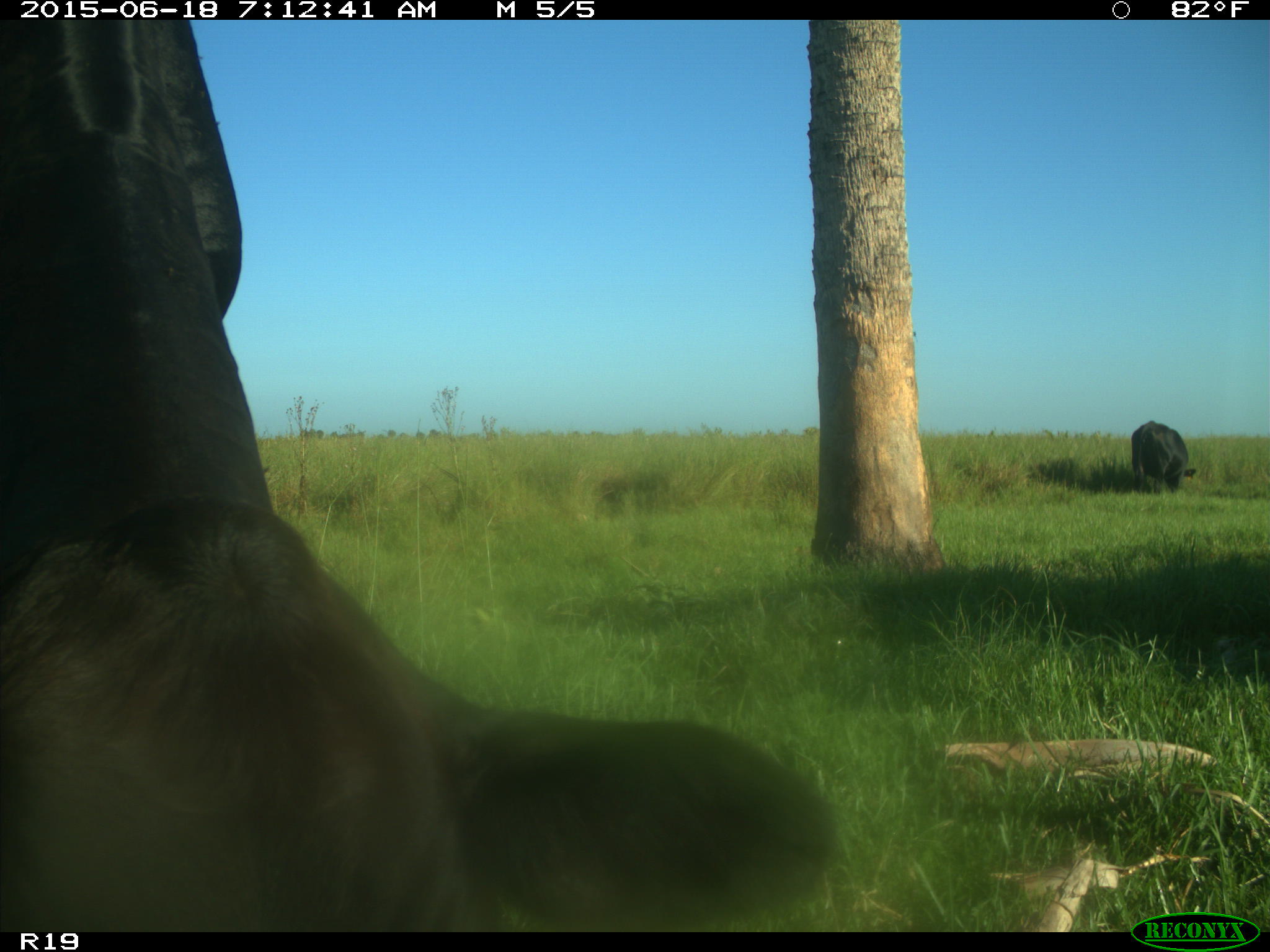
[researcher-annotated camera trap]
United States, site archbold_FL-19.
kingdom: Animalia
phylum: Chordata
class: Mammalia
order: Artiodactyla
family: Bovidae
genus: Bos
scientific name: Bos taurus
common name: domestic cow